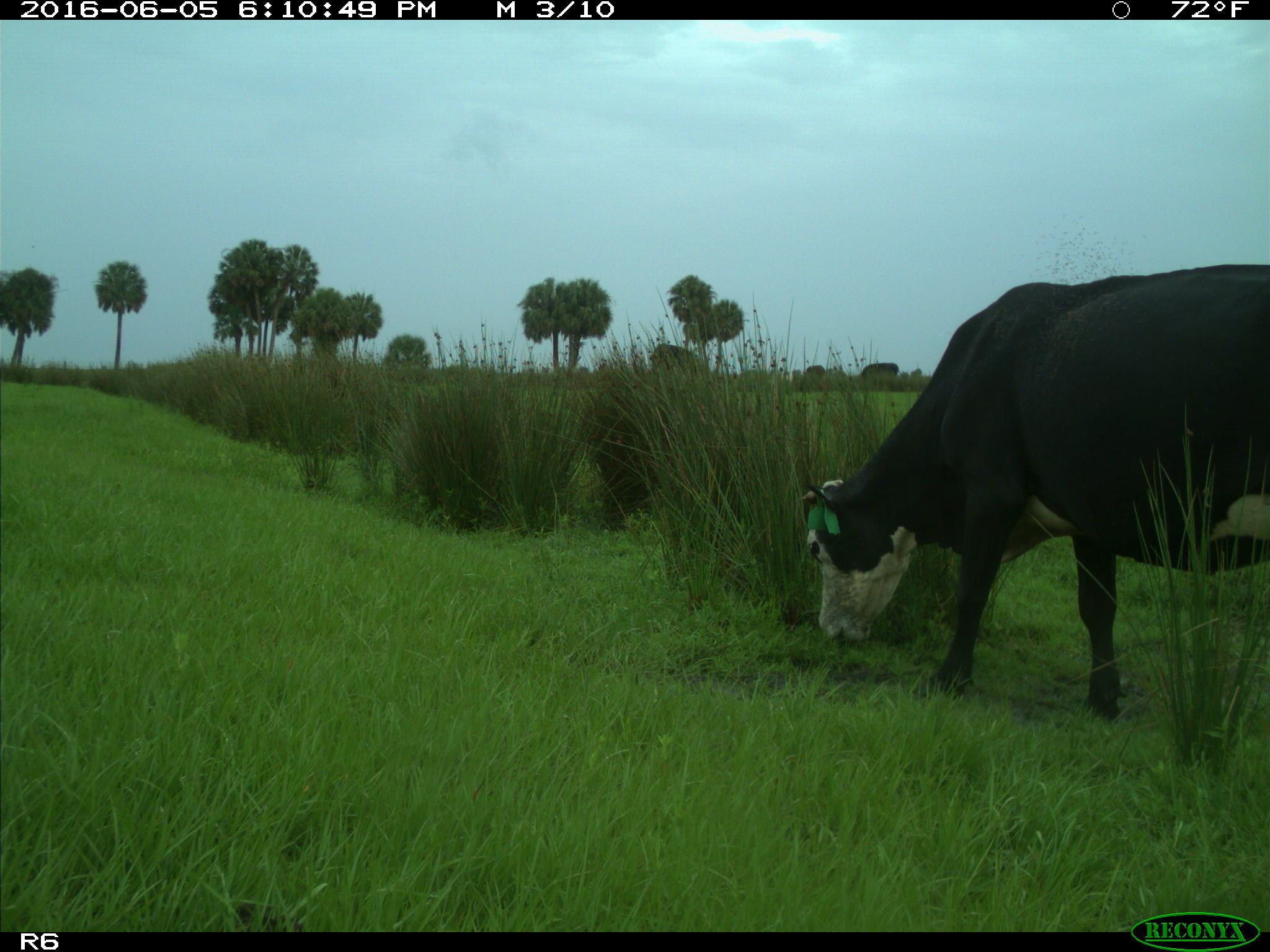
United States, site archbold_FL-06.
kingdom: Animalia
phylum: Chordata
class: Mammalia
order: Artiodactyla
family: Bovidae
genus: Bos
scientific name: Bos taurus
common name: domestic cow